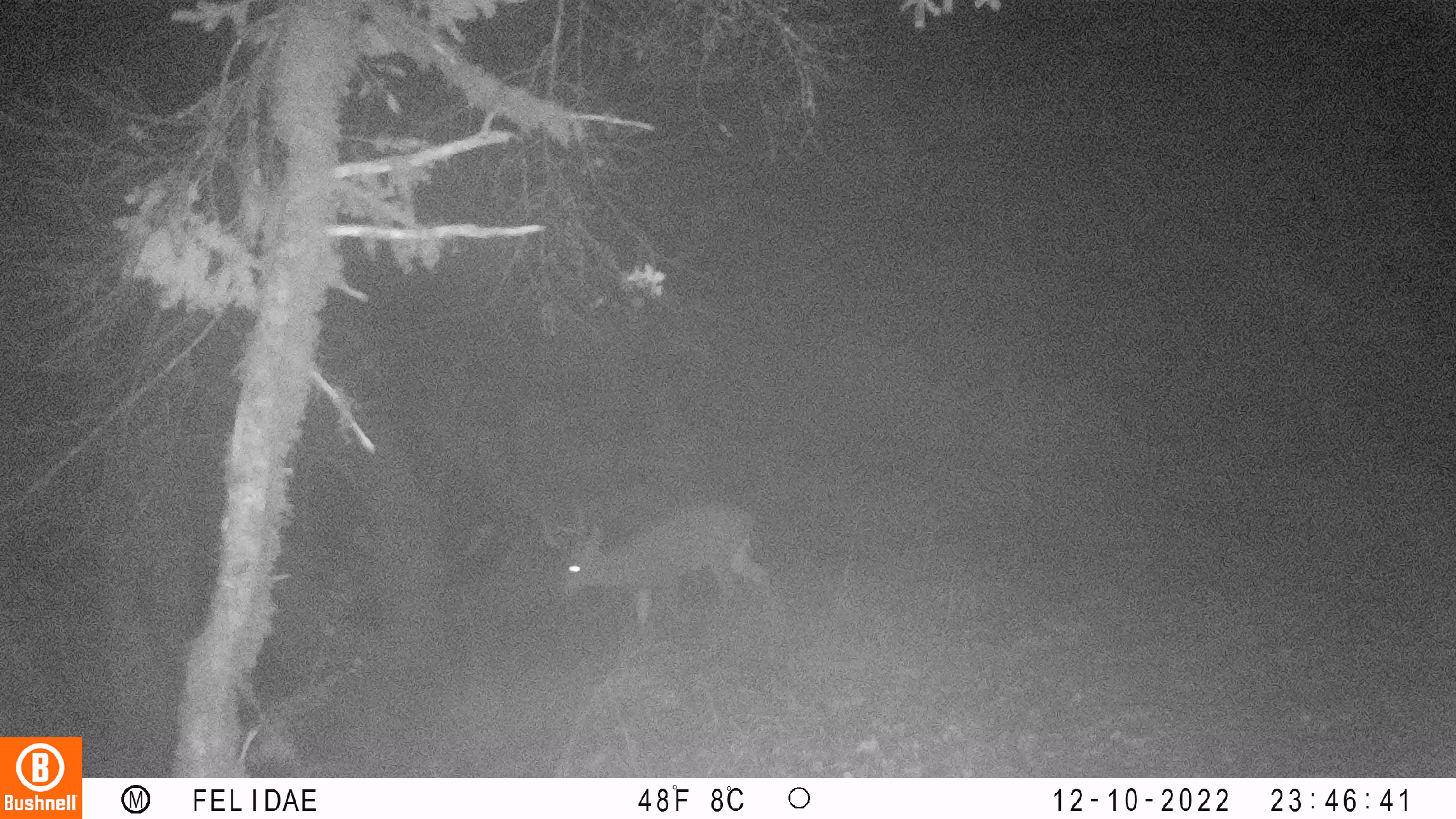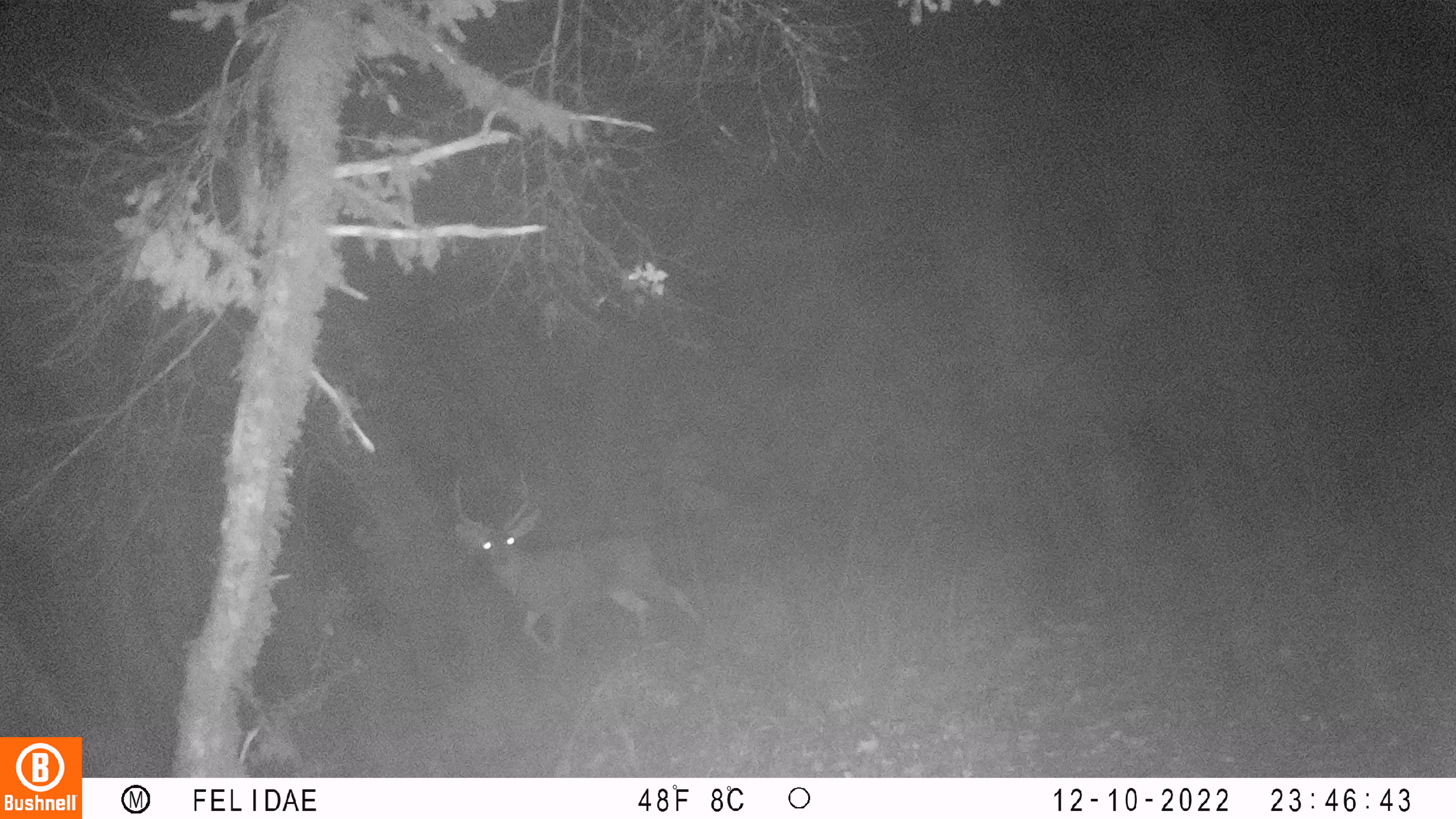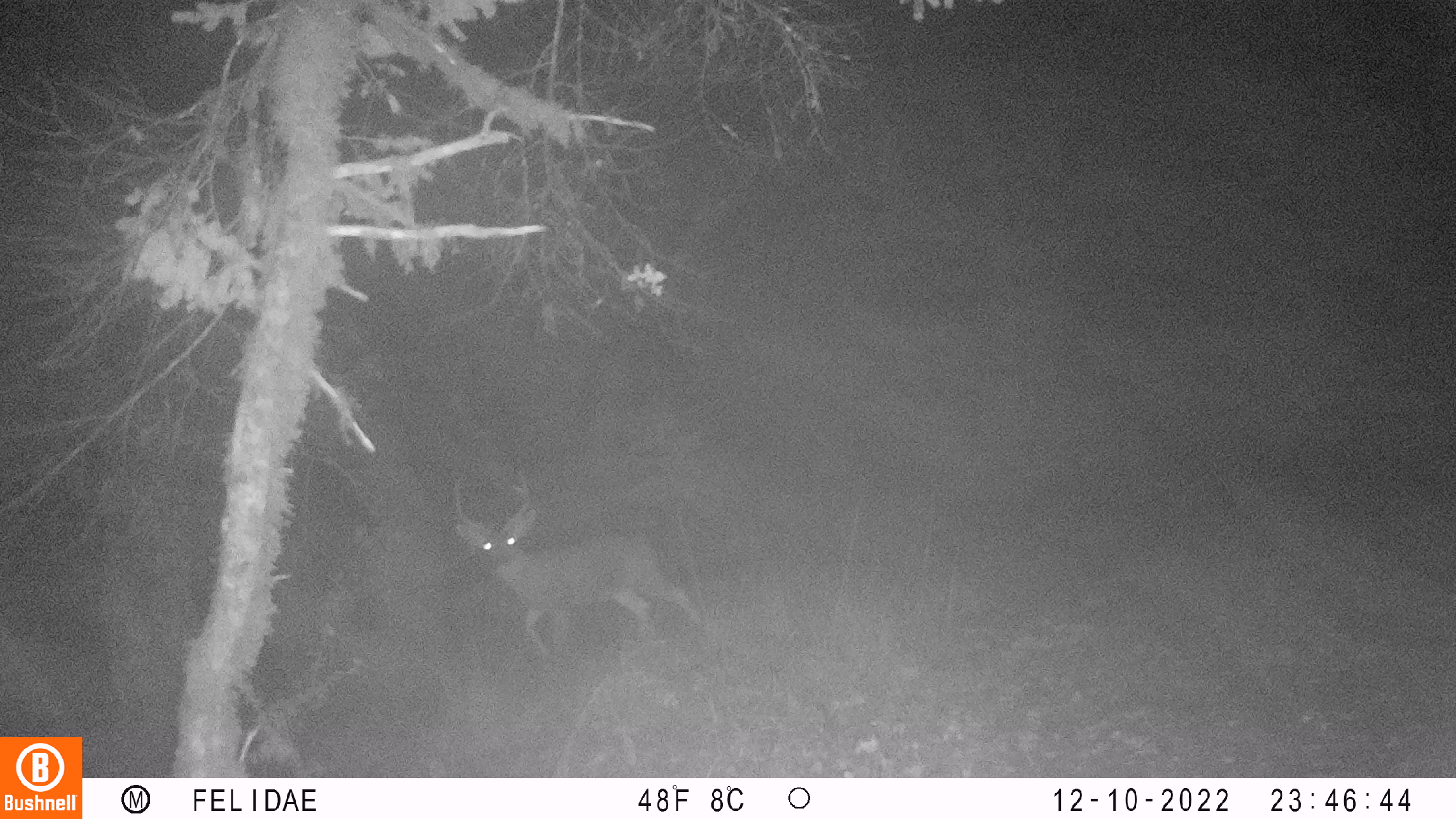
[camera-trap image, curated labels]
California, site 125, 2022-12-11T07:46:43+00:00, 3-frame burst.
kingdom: Animalia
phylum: Chordata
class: Mammalia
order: Artiodactyla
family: Cervidae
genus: Odocoileus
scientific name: Odocoileus hemionus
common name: mule deer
Mule deer (Odocoileus hemionus).